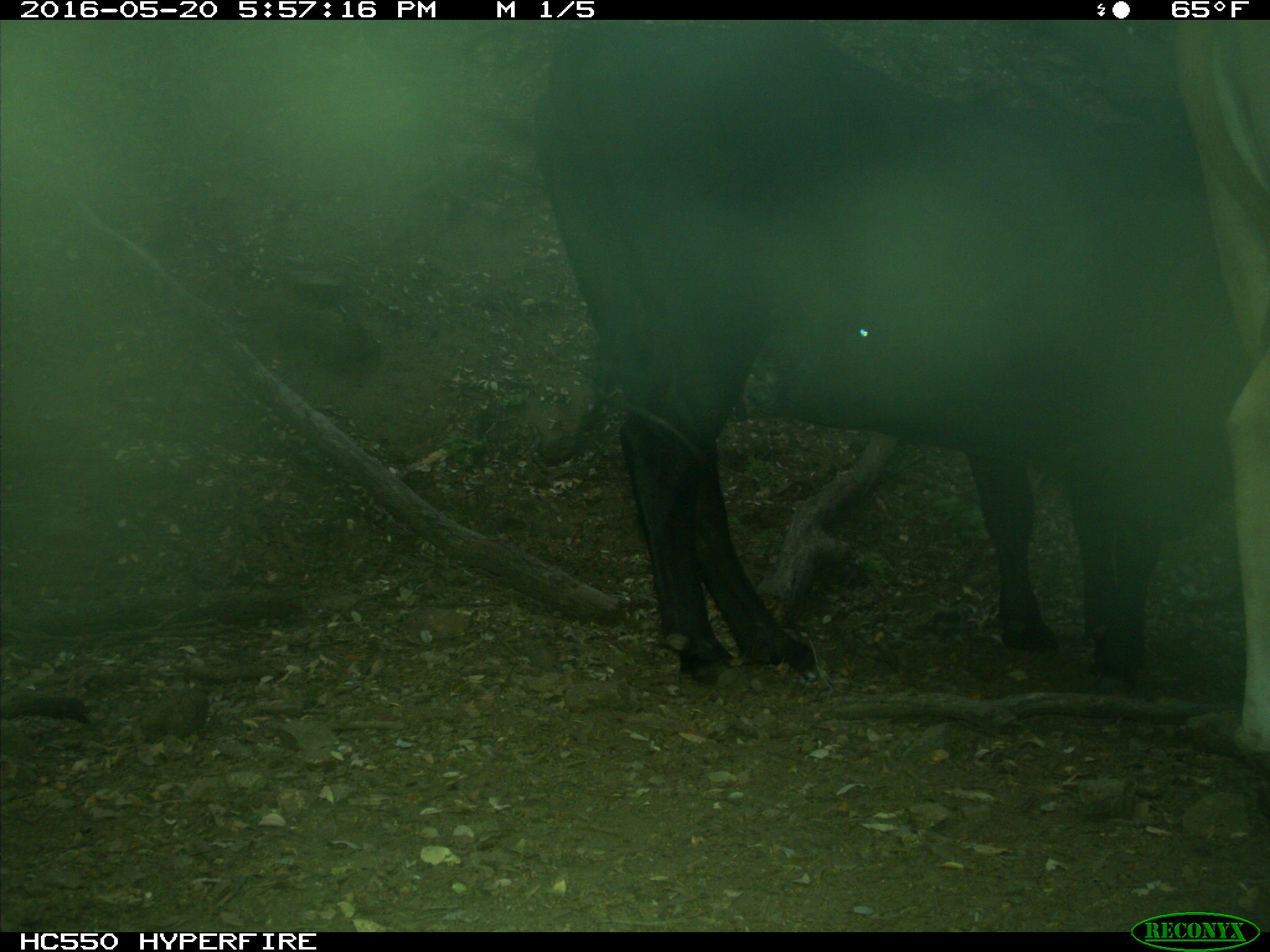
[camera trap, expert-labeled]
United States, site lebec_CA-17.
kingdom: Animalia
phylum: Chordata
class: Mammalia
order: Artiodactyla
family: Bovidae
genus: Bos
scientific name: Bos taurus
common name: domestic cow